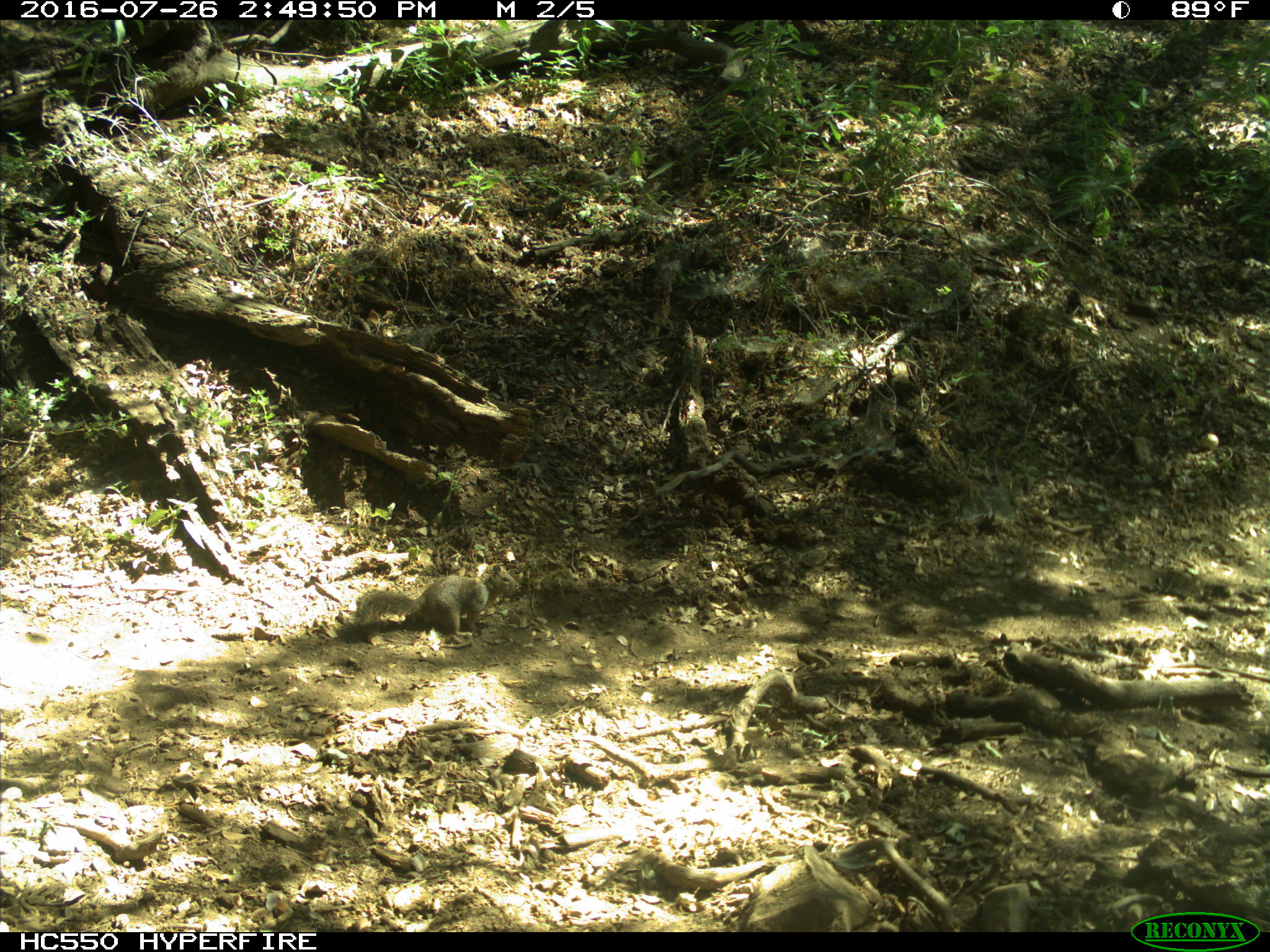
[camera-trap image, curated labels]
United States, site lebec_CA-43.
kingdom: Animalia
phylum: Chordata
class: Mammalia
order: Rodentia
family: Sciuridae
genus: Otospermophilus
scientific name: Otospermophilus beecheyi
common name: california ground squirrel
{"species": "Otospermophilus beecheyi (california ground squirrel)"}